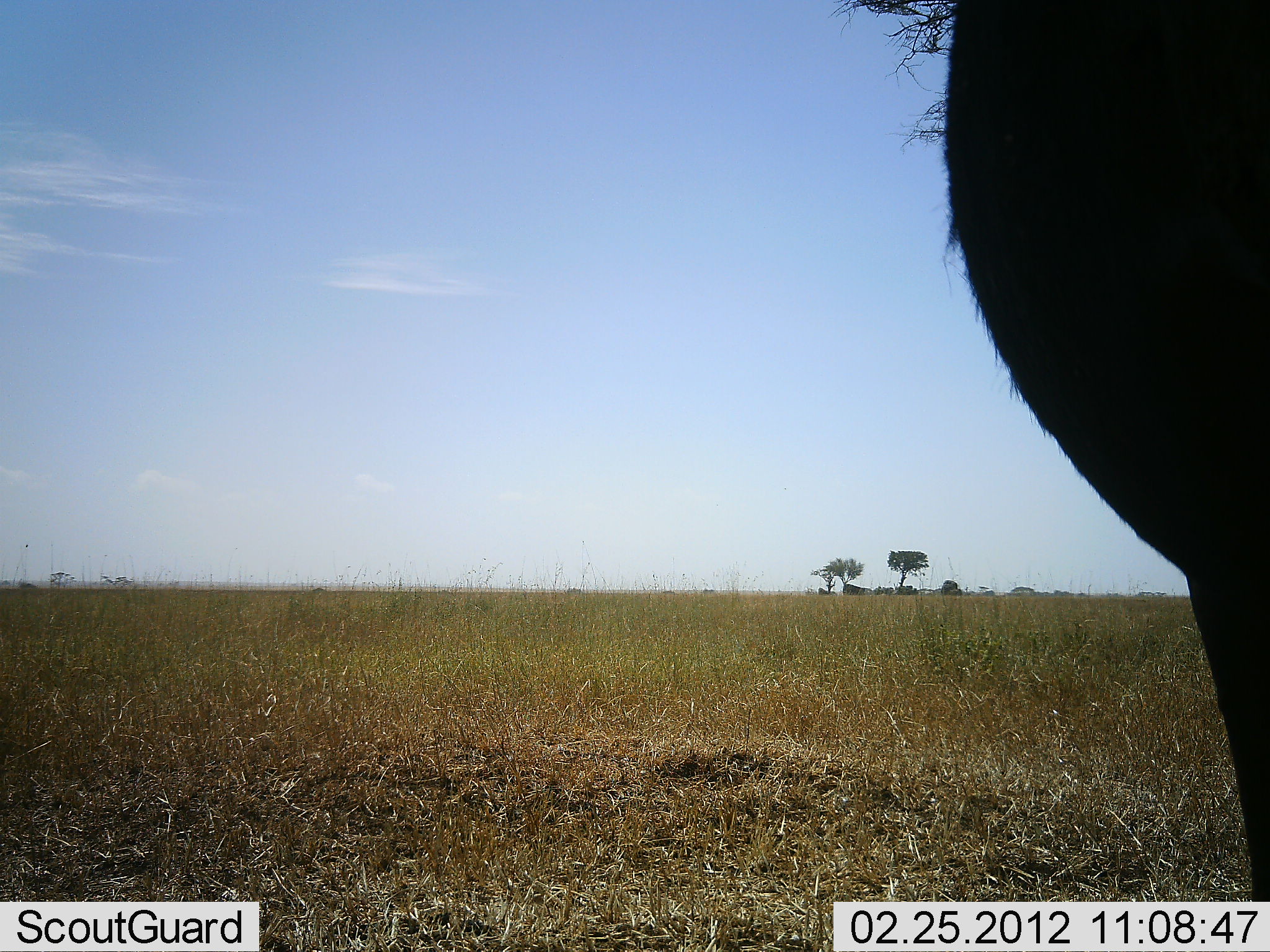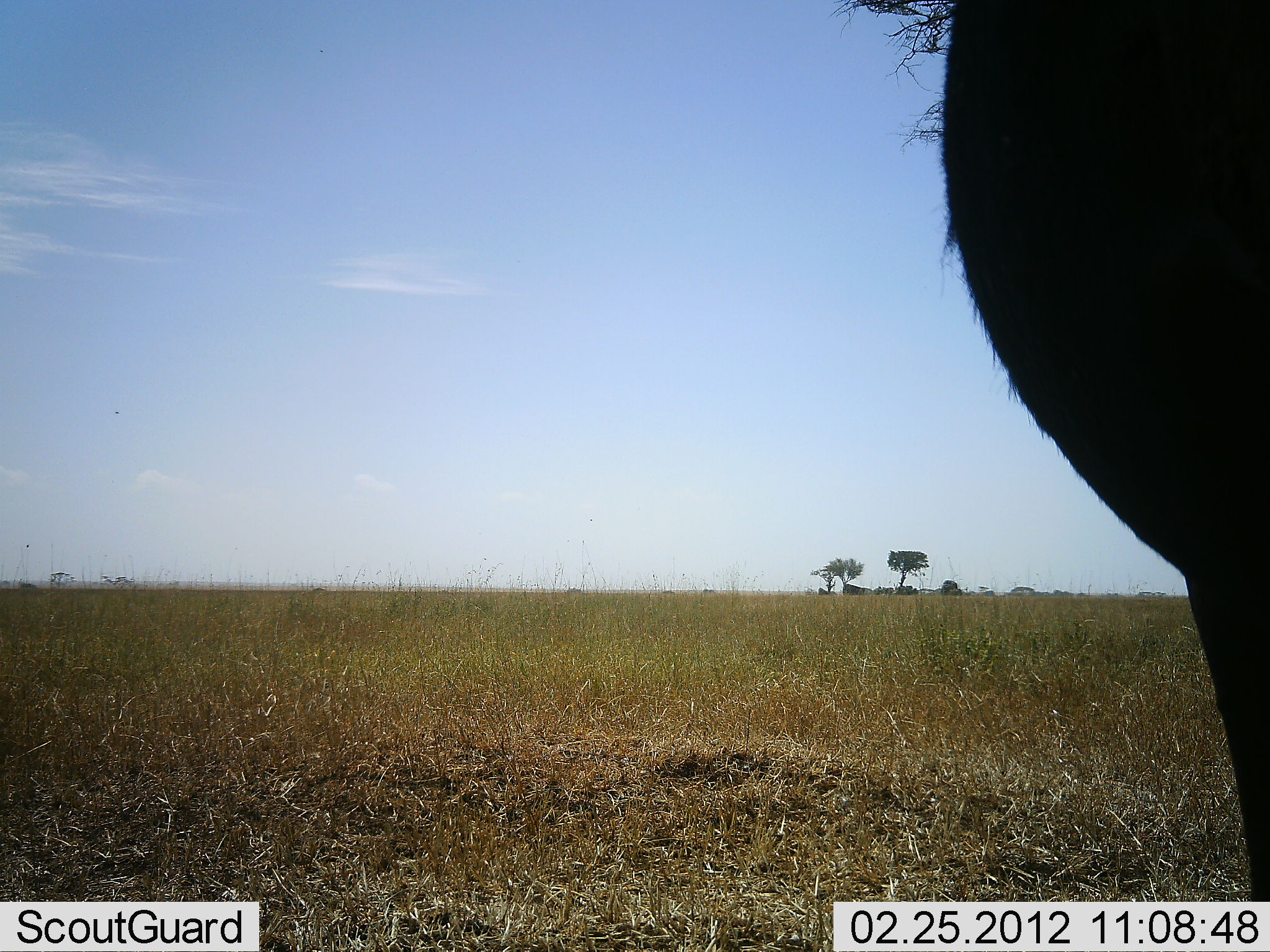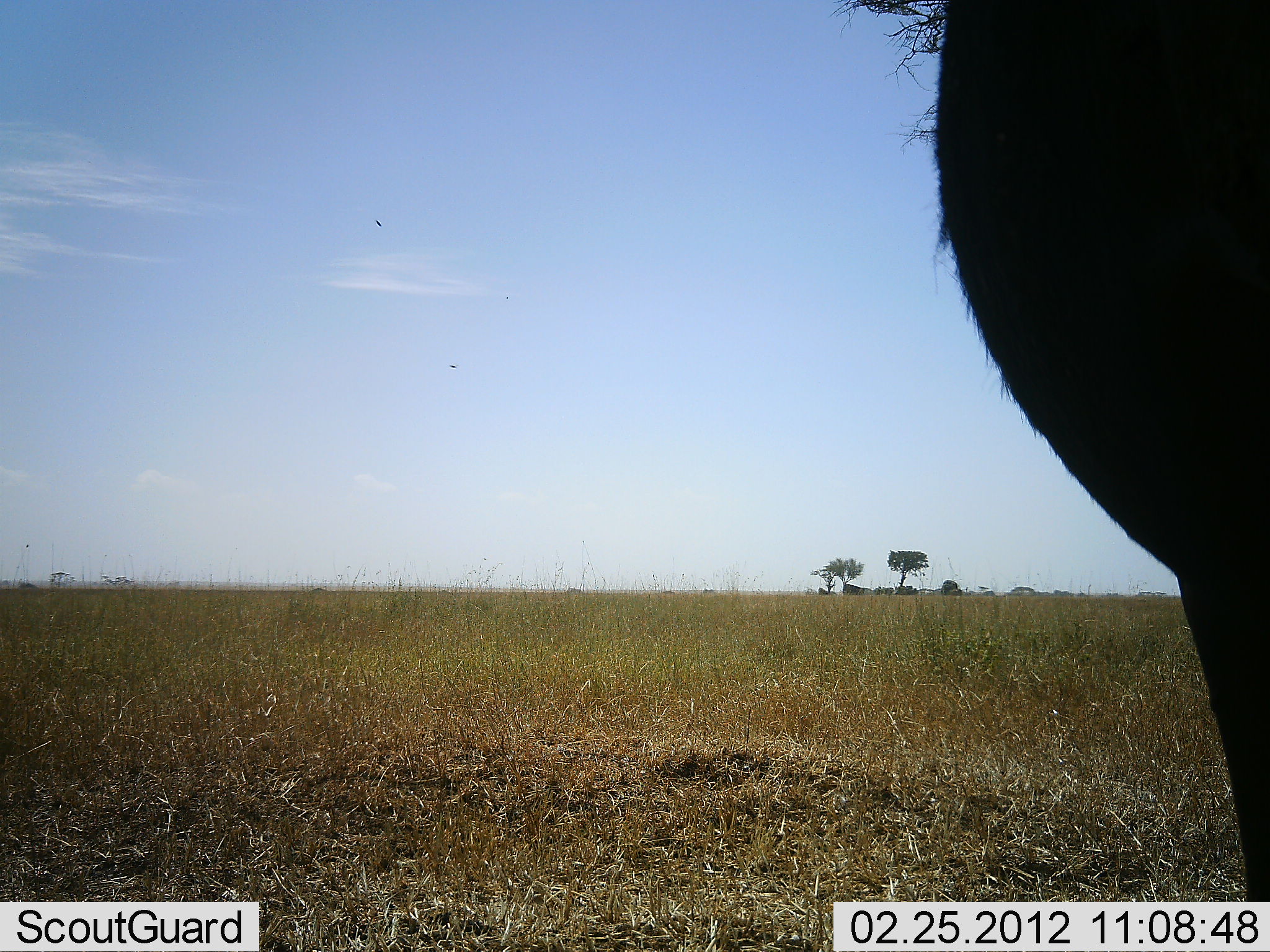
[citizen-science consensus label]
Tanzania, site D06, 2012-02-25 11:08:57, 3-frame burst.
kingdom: Animalia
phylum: Chordata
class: Mammalia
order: Artiodactyla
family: Bovidae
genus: Syncerus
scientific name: Syncerus caffer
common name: cape buffalo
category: buffalo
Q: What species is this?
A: Buffalo (cape buffalo) (Syncerus caffer).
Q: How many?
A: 1.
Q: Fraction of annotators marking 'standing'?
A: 100%.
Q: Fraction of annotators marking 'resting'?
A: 0%.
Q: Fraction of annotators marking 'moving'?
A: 0%.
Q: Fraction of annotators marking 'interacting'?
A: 0%.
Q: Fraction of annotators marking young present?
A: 0%.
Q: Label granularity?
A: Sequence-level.